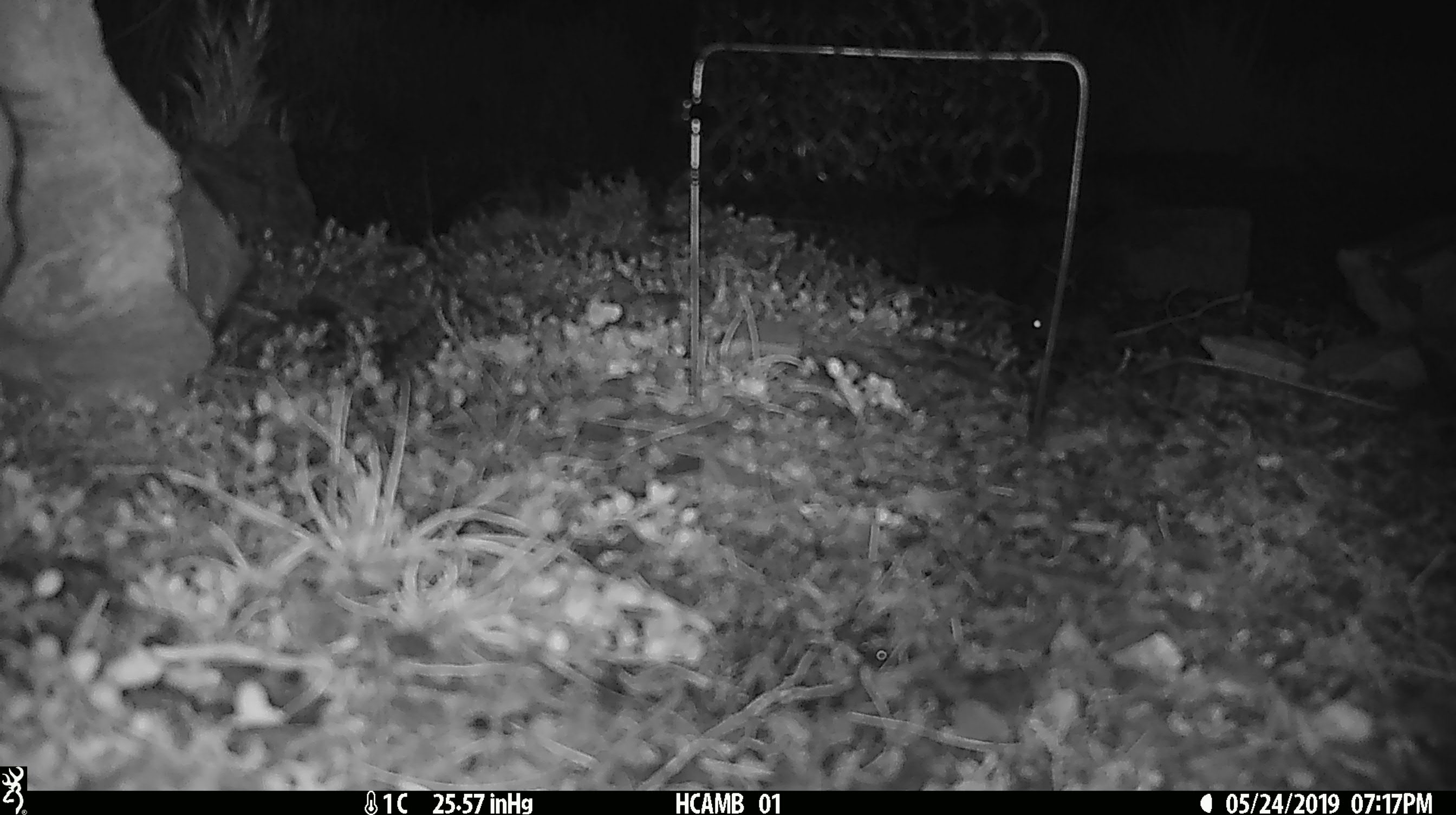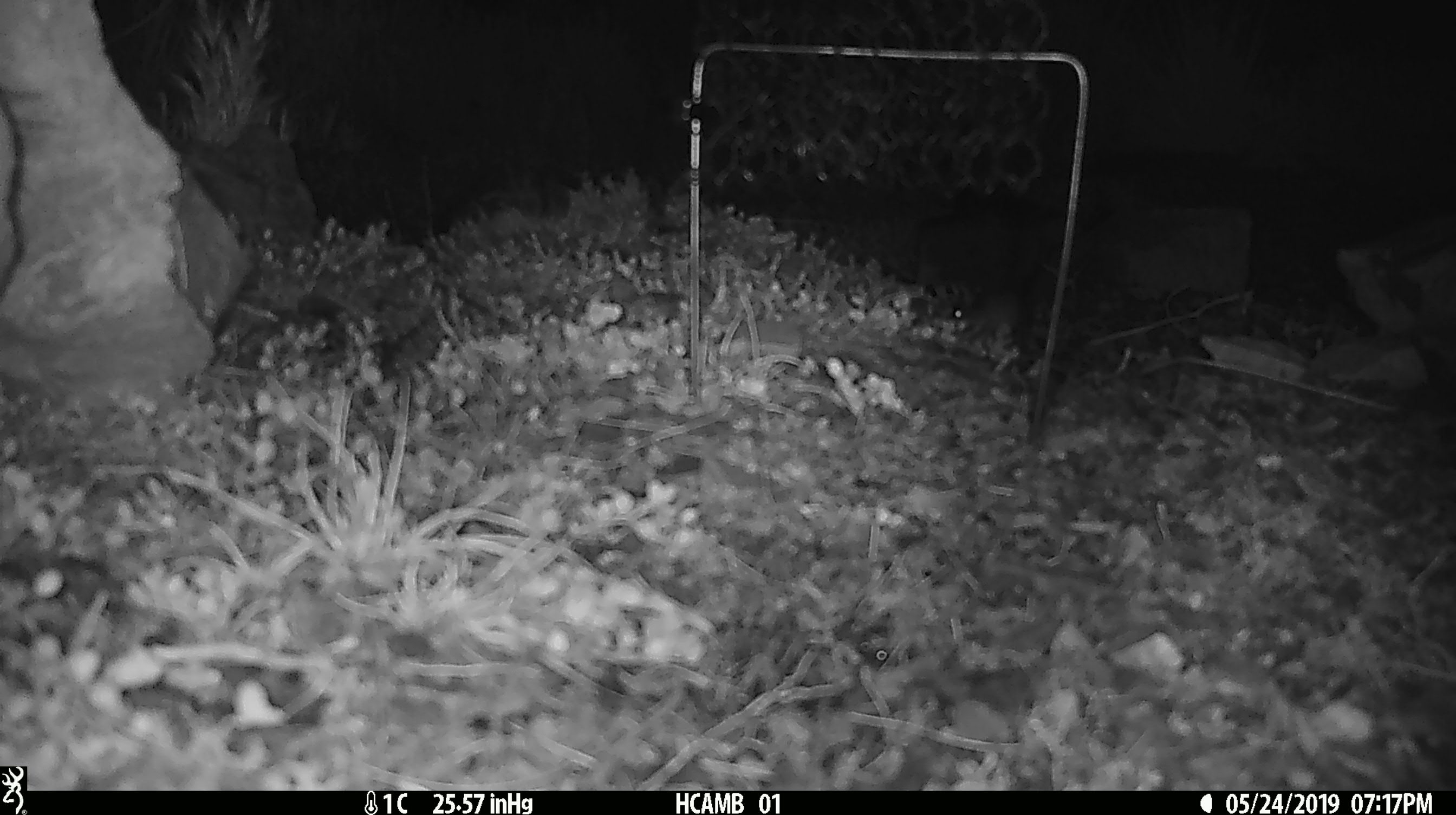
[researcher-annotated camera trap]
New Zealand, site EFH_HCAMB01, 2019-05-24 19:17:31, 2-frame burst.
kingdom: Animalia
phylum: Chordata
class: Mammalia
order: Rodentia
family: Muridae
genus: Mus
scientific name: Mus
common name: mouse